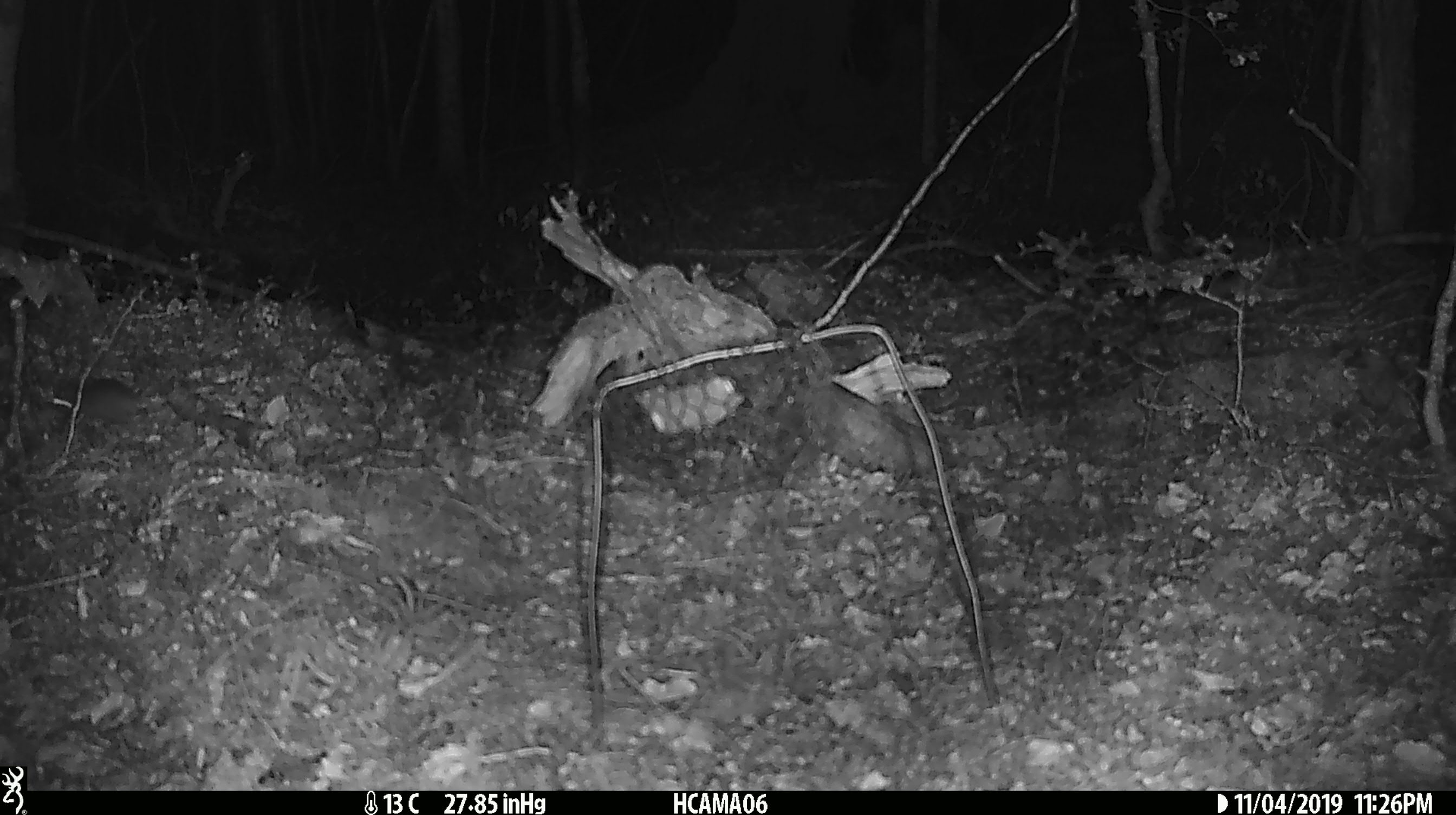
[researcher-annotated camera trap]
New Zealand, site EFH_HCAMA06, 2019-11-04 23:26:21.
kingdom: Animalia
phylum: Chordata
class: Mammalia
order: Rodentia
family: Muridae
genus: Mus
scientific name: Mus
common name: mouse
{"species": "mouse (Mus)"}